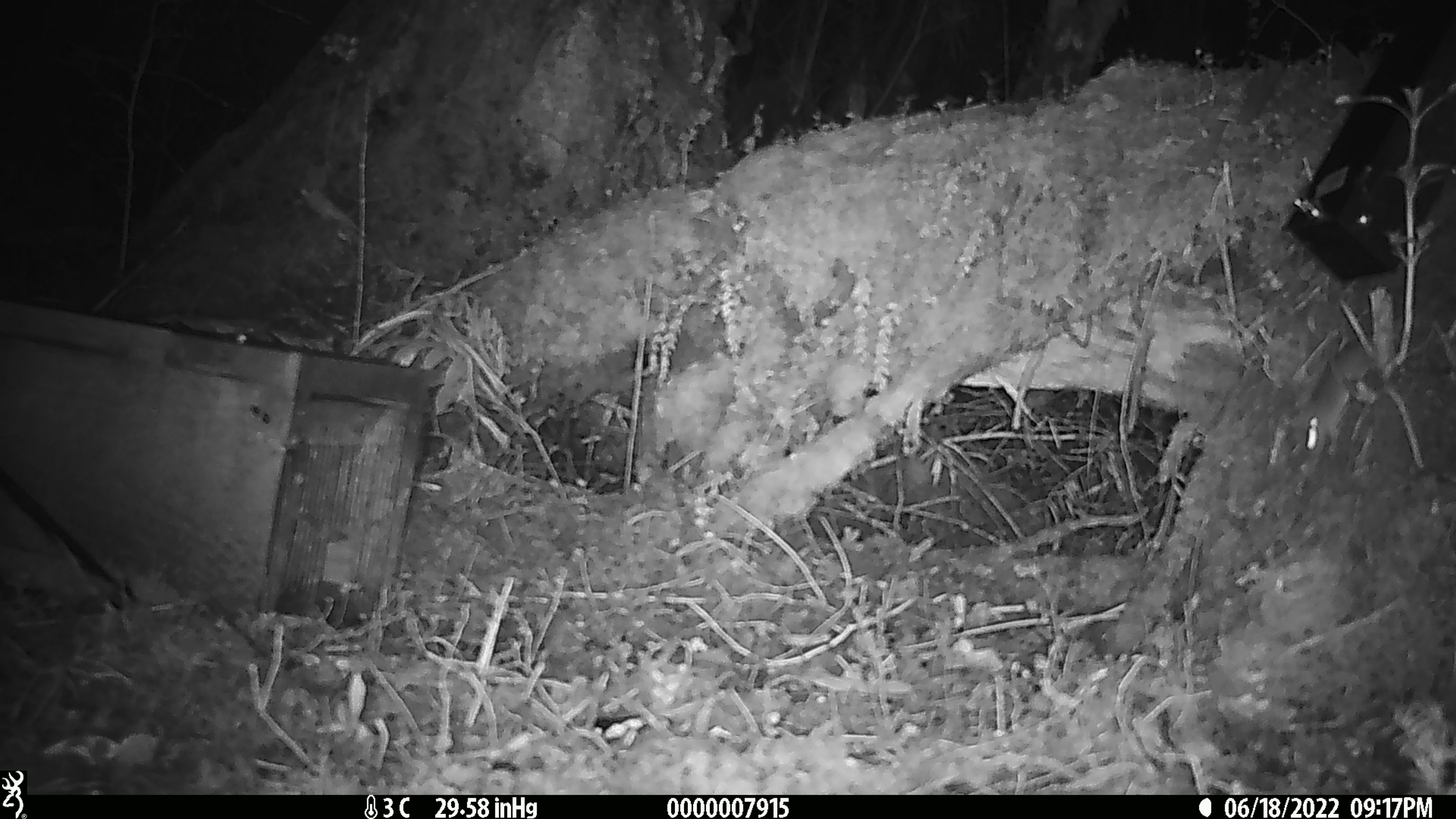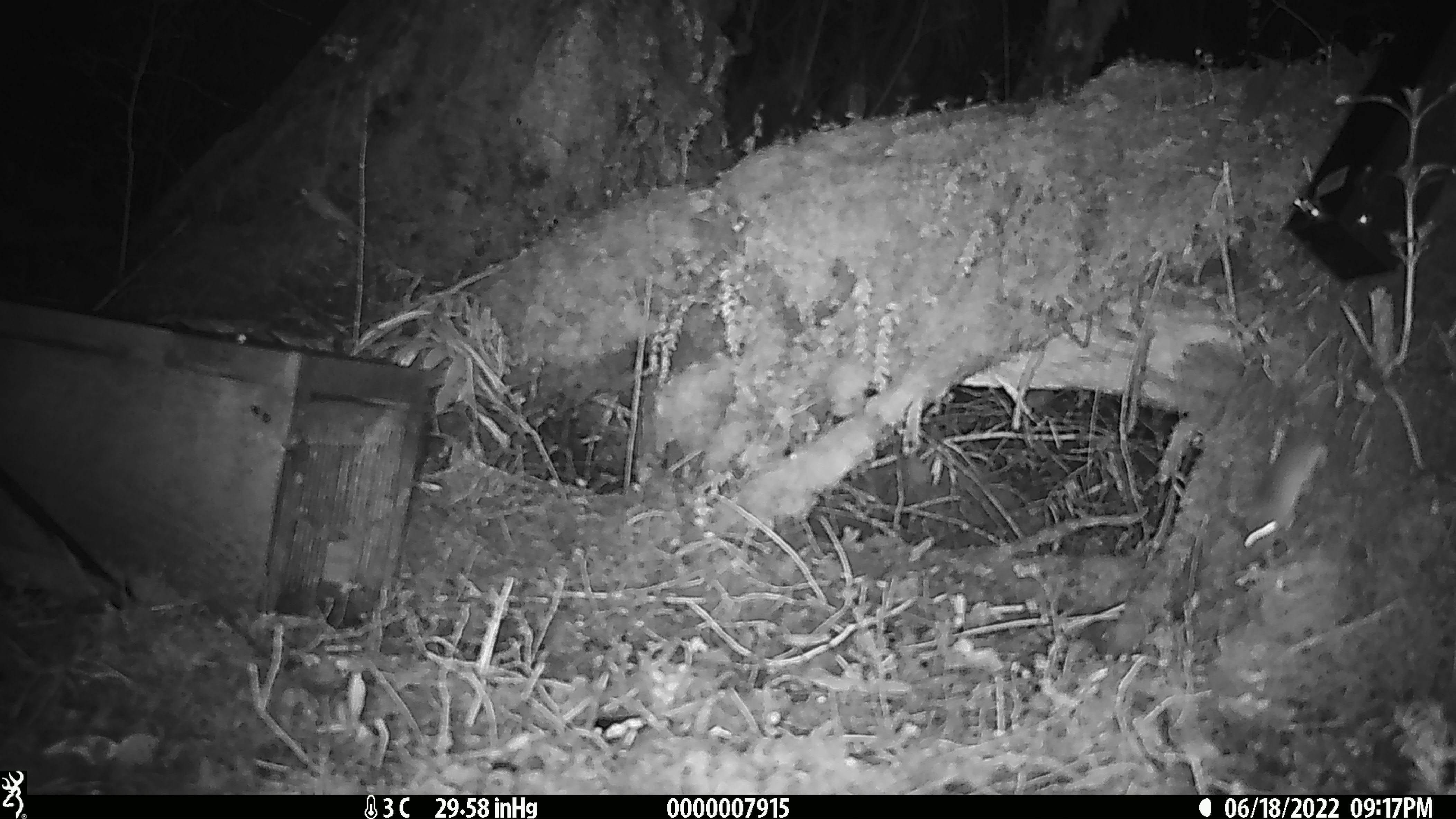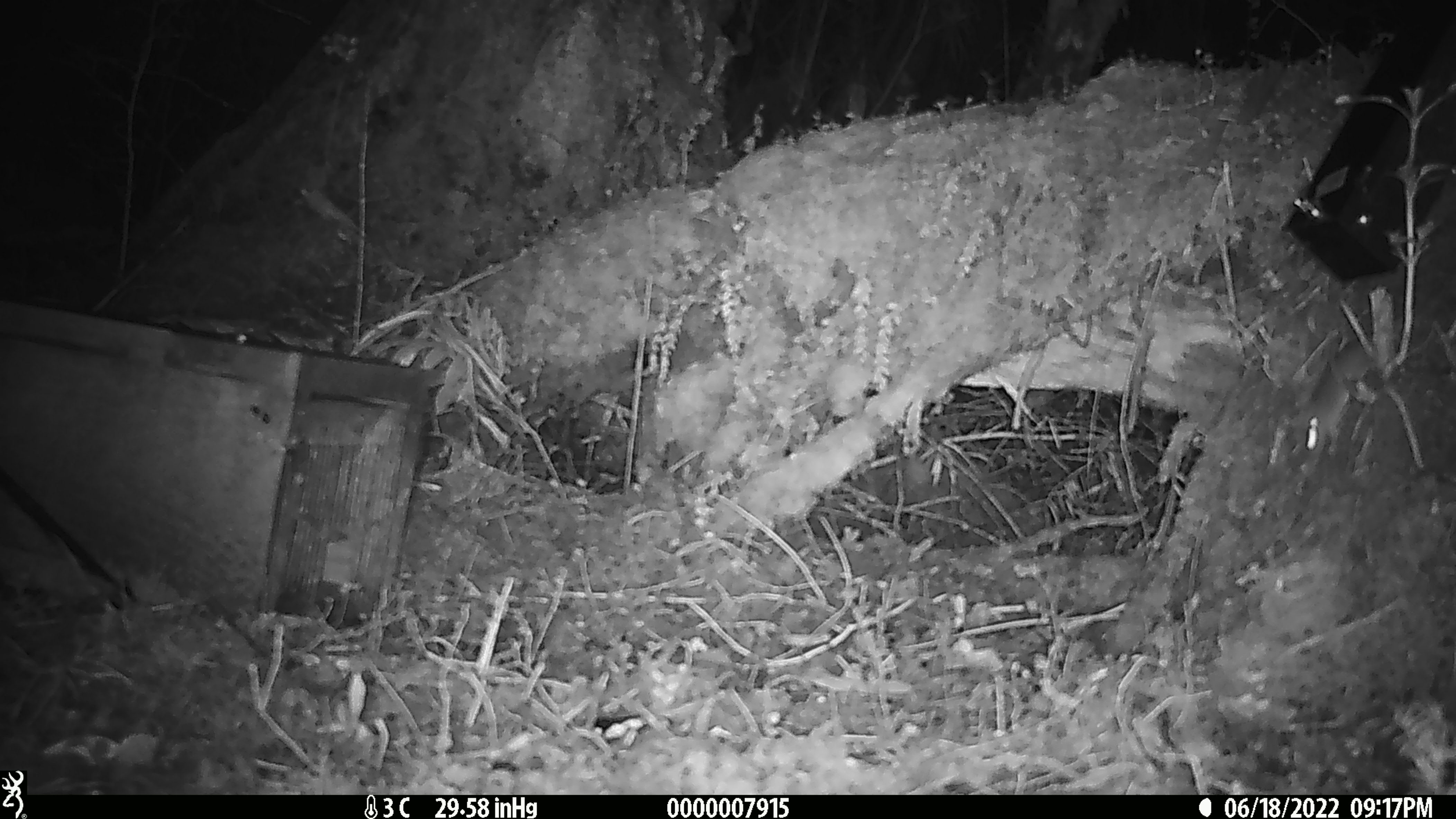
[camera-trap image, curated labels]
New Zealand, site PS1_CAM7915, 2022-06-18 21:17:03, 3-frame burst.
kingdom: Animalia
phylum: Chordata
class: Mammalia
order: Rodentia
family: Muridae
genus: Mus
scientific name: Mus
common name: mouse